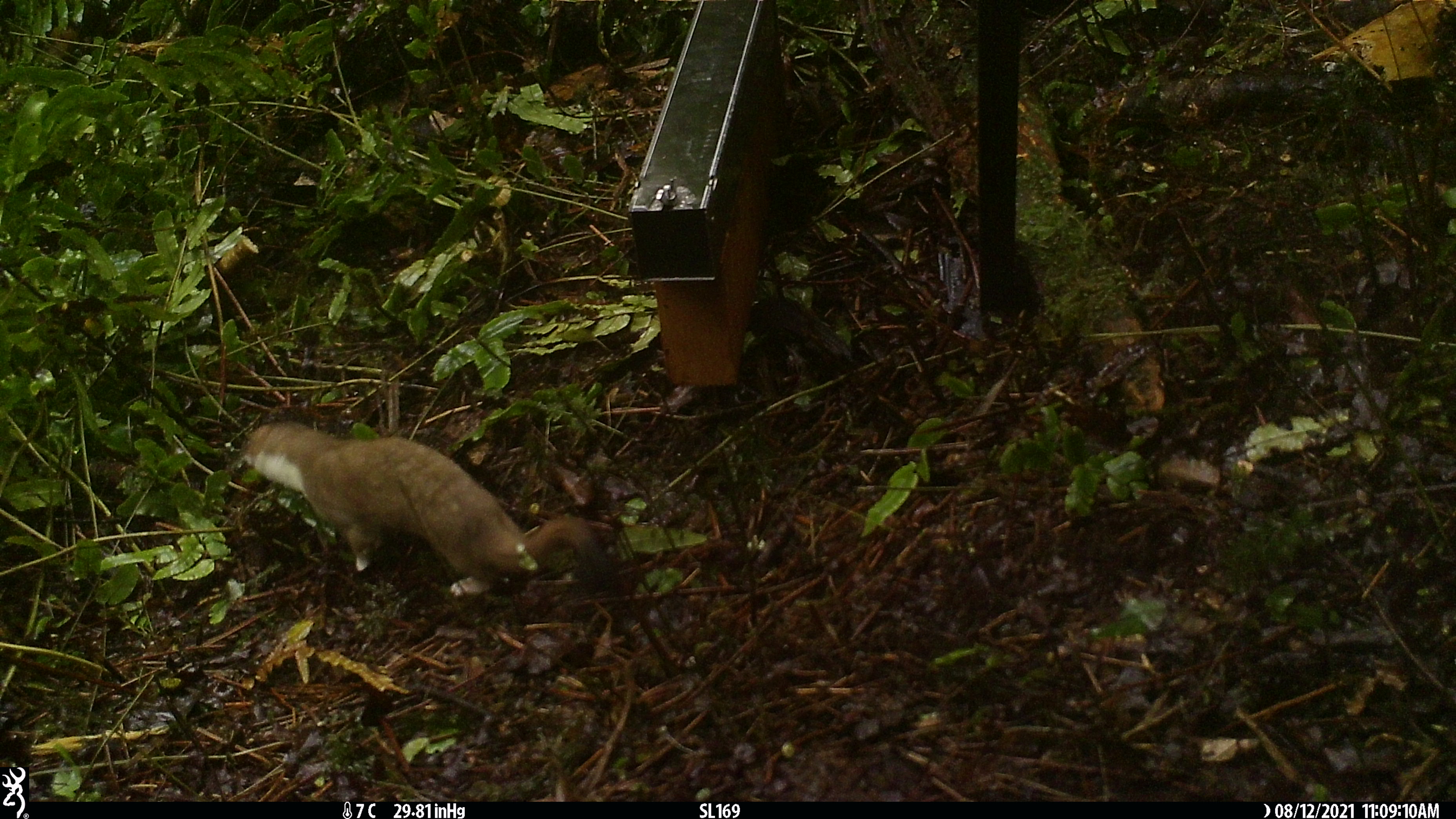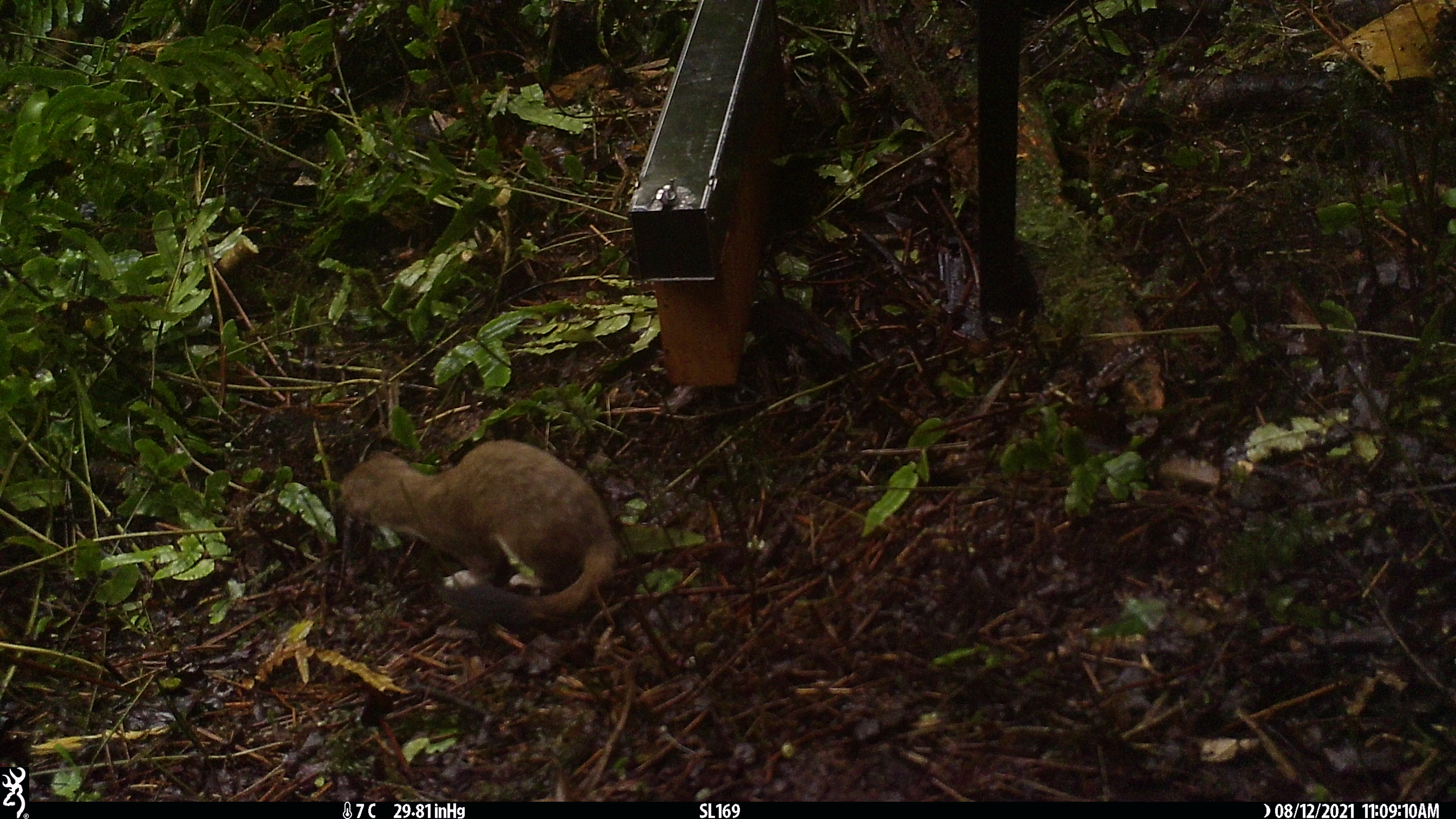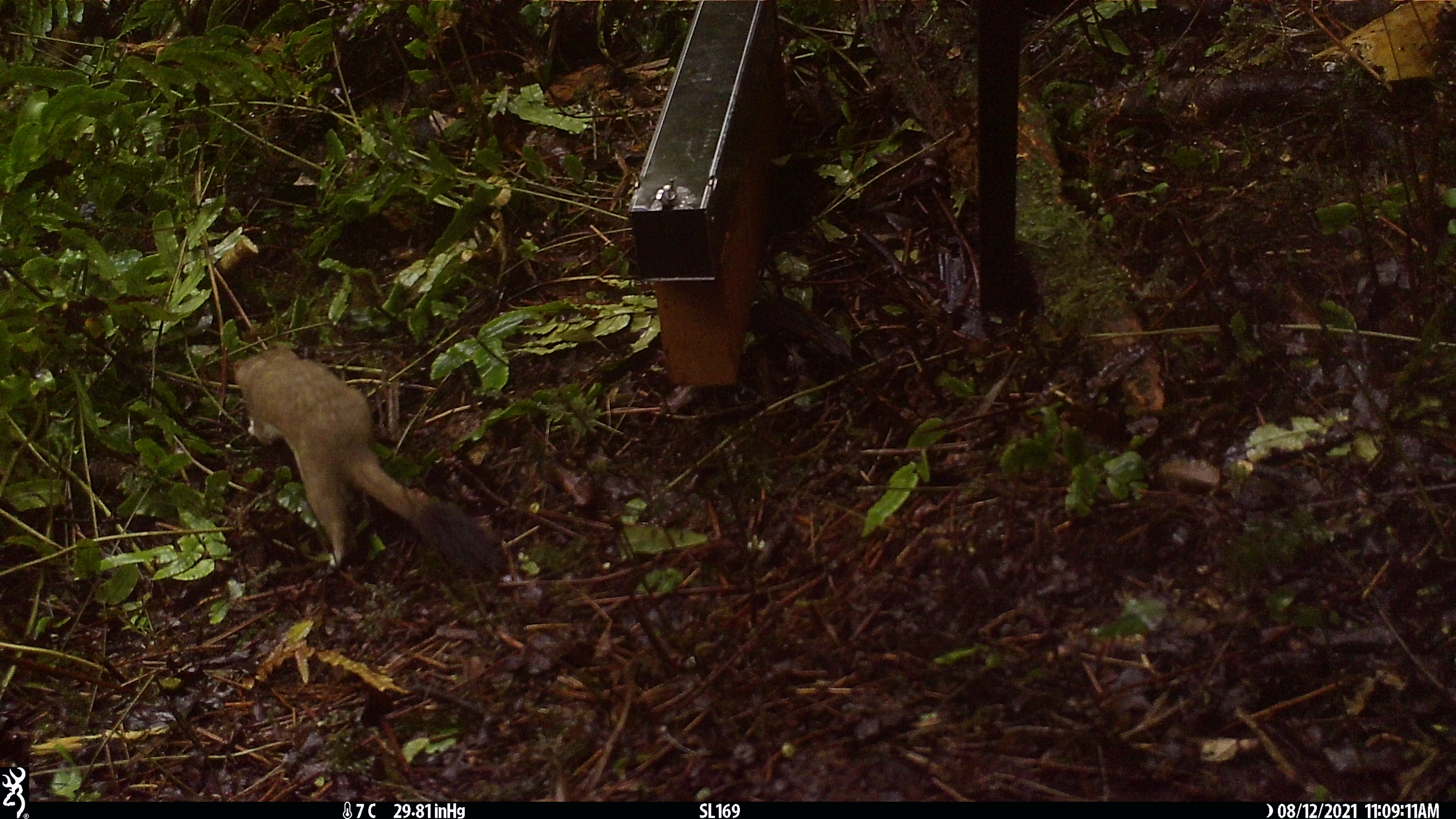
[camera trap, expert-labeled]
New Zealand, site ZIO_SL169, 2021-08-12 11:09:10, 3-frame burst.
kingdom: Animalia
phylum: Chordata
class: Mammalia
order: Carnivora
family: Mustelidae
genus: Mustela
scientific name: Mustela erminea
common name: stoat